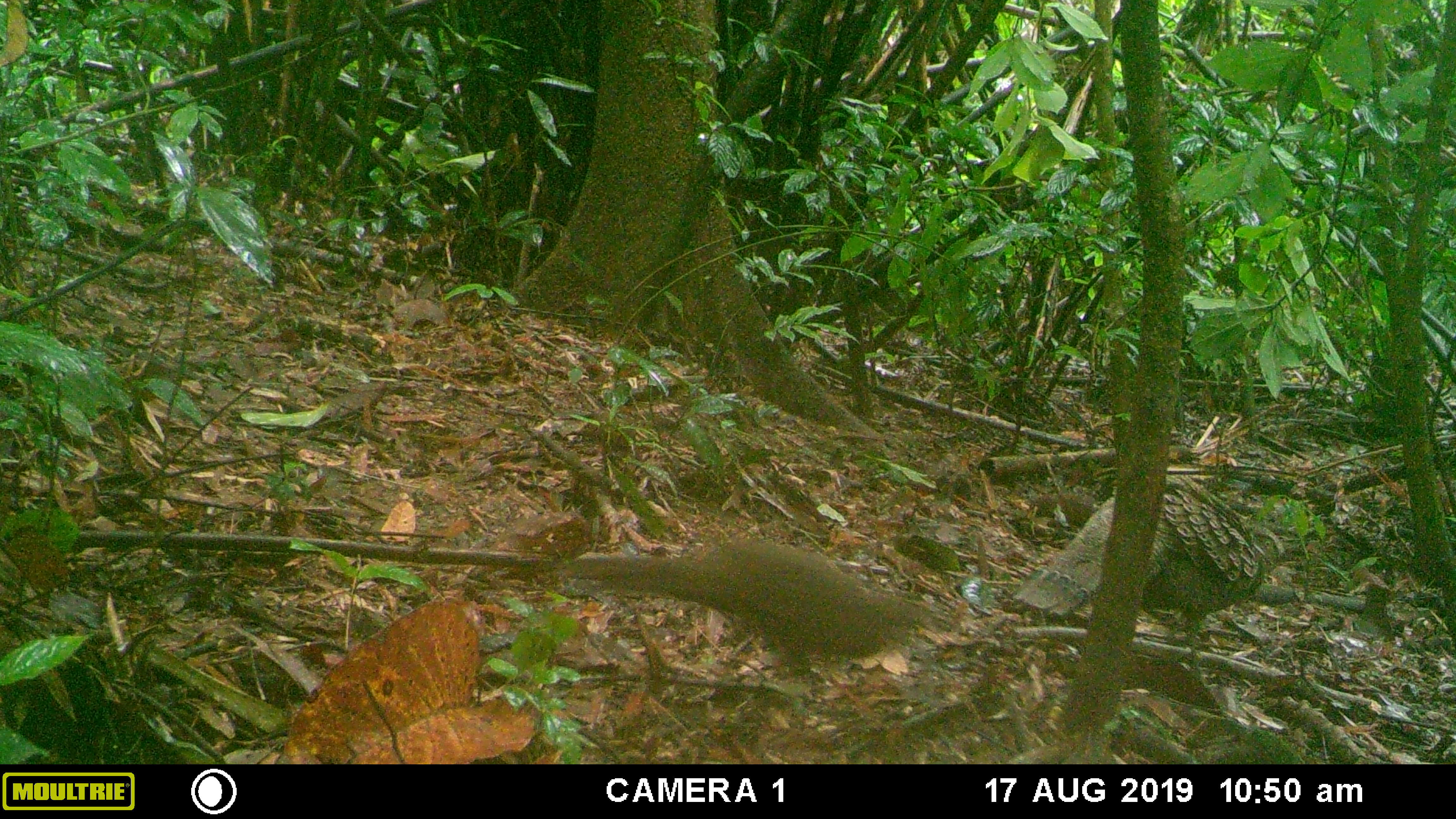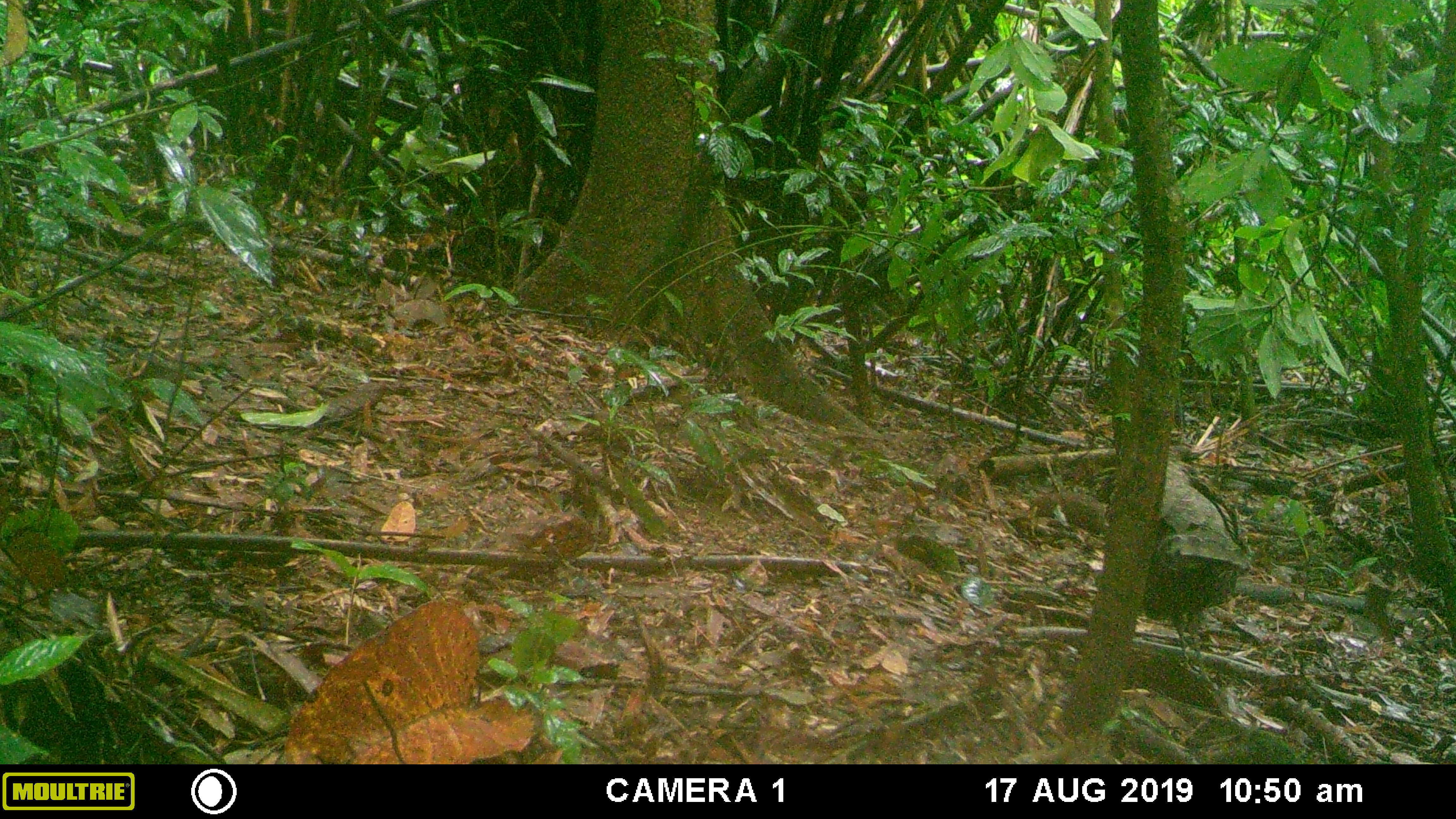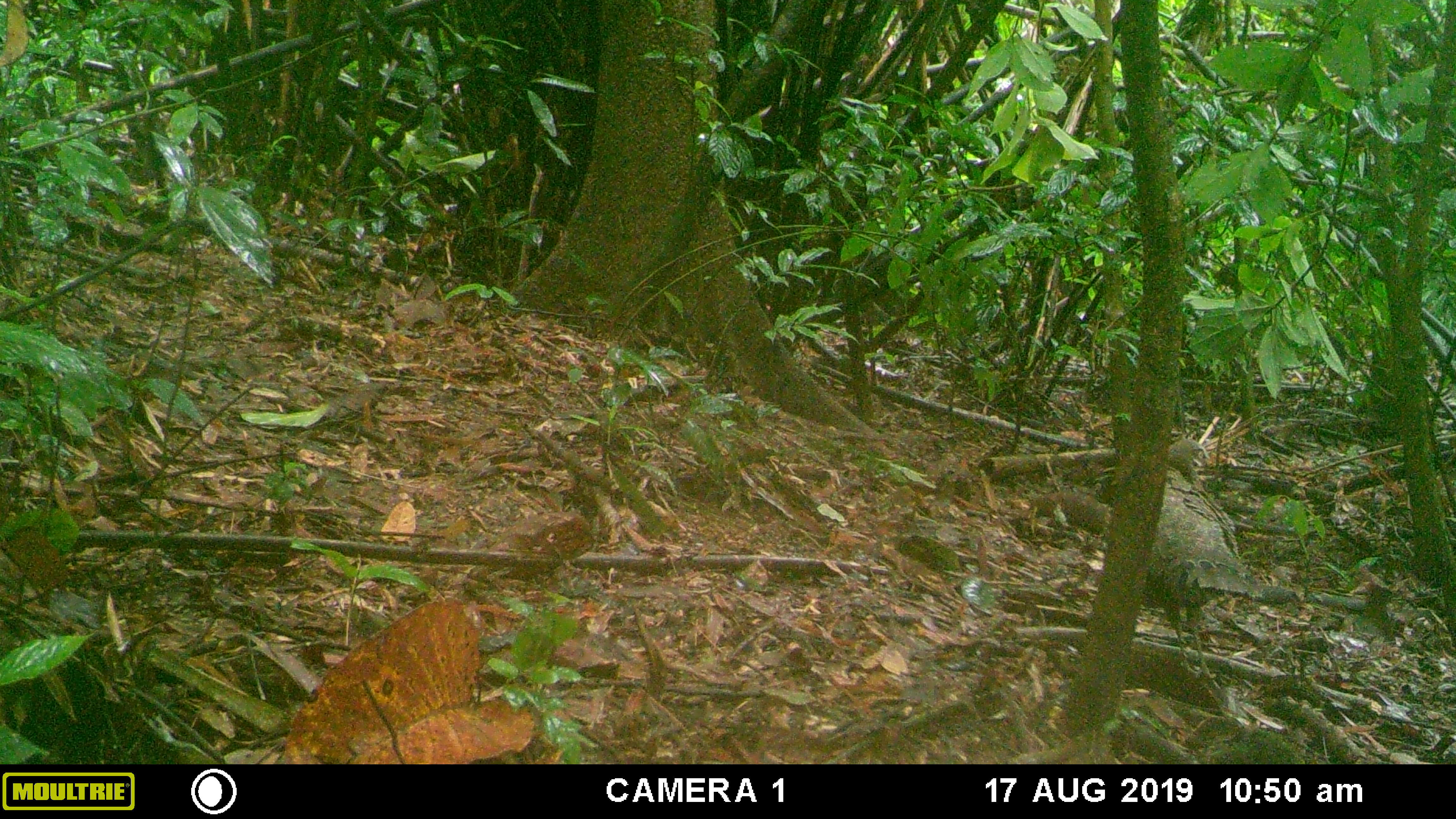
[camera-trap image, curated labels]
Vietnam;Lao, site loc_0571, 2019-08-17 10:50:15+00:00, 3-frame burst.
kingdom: Animalia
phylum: Chordata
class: Aves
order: Galliformes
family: Phasianidae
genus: Polyplectron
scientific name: Polyplectron bicalcaratum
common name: gray peacock-pheasant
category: grey peacock pheasant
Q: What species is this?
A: Grey peacock pheasant (gray peacock-pheasant) (Polyplectron bicalcaratum).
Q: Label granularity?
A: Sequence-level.